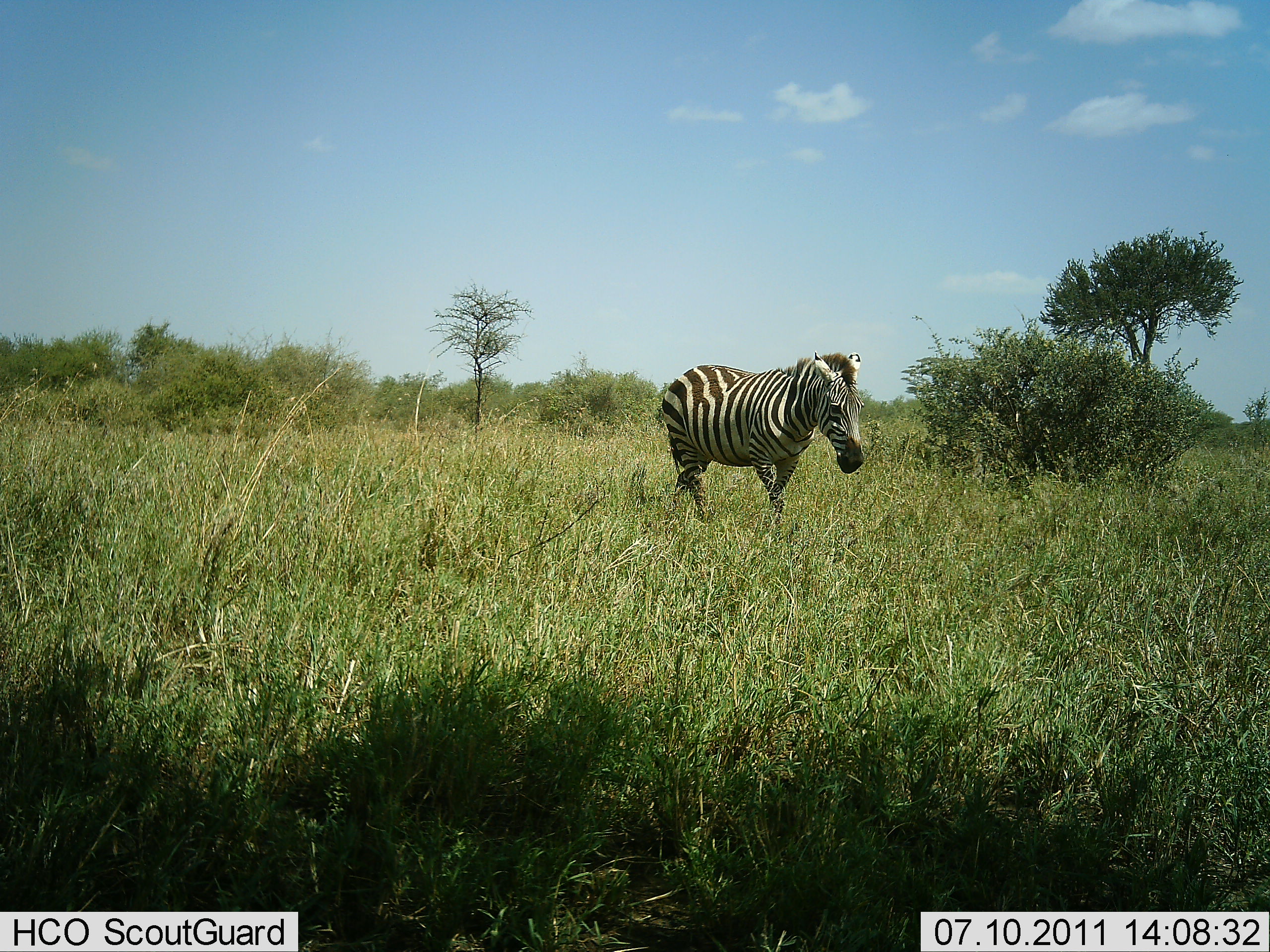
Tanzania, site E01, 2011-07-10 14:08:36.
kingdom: Animalia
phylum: Chordata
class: Mammalia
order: Perissodactyla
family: Equidae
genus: Equus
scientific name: Equus quagga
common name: plains zebra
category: zebra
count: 1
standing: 9%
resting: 0%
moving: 91%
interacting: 0%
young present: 0%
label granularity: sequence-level